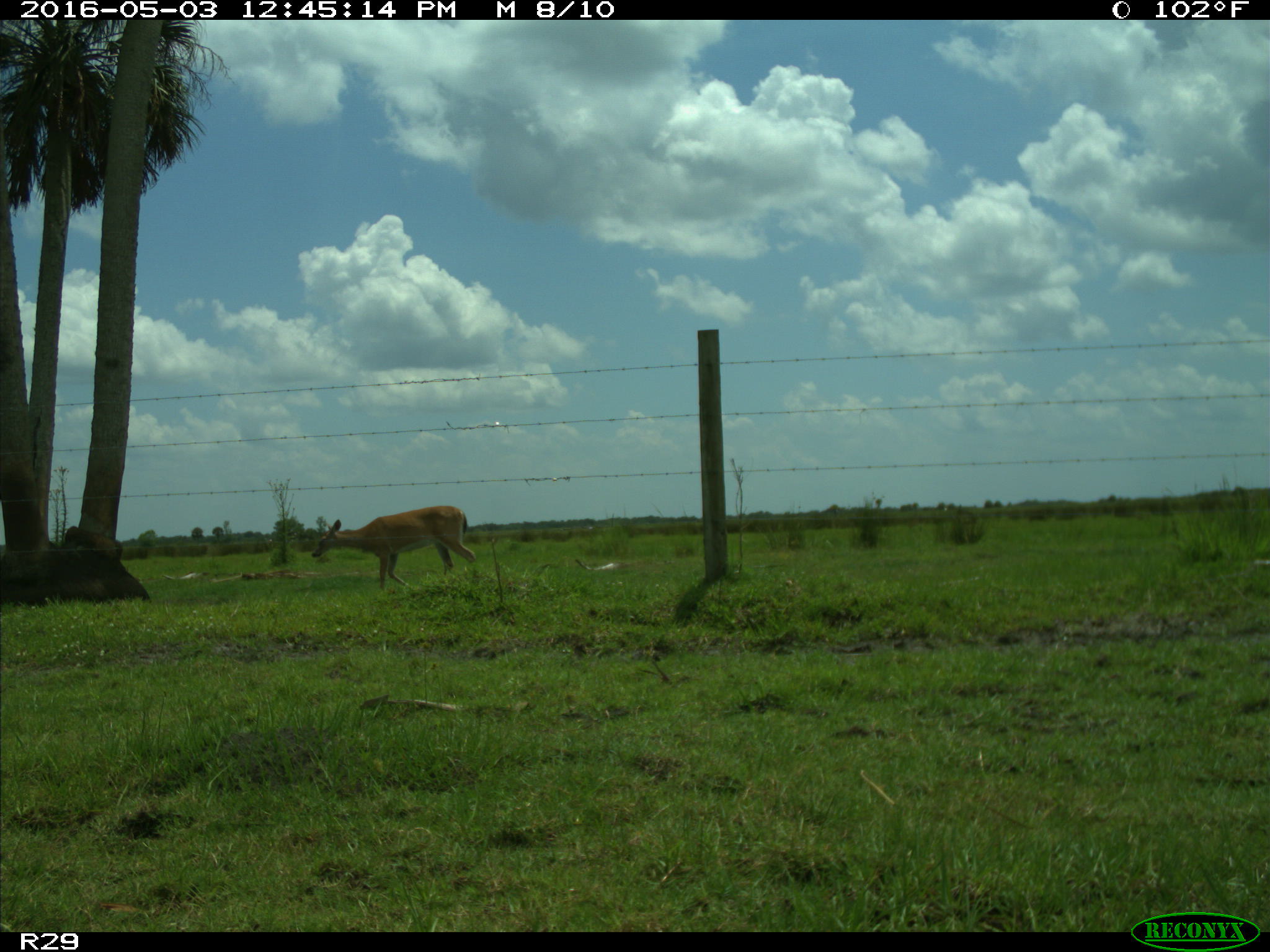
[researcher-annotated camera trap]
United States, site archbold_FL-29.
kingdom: Animalia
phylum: Chordata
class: Mammalia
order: Artiodactyla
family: Cervidae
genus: Odocoileus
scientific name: Odocoileus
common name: deer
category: unidentified deer